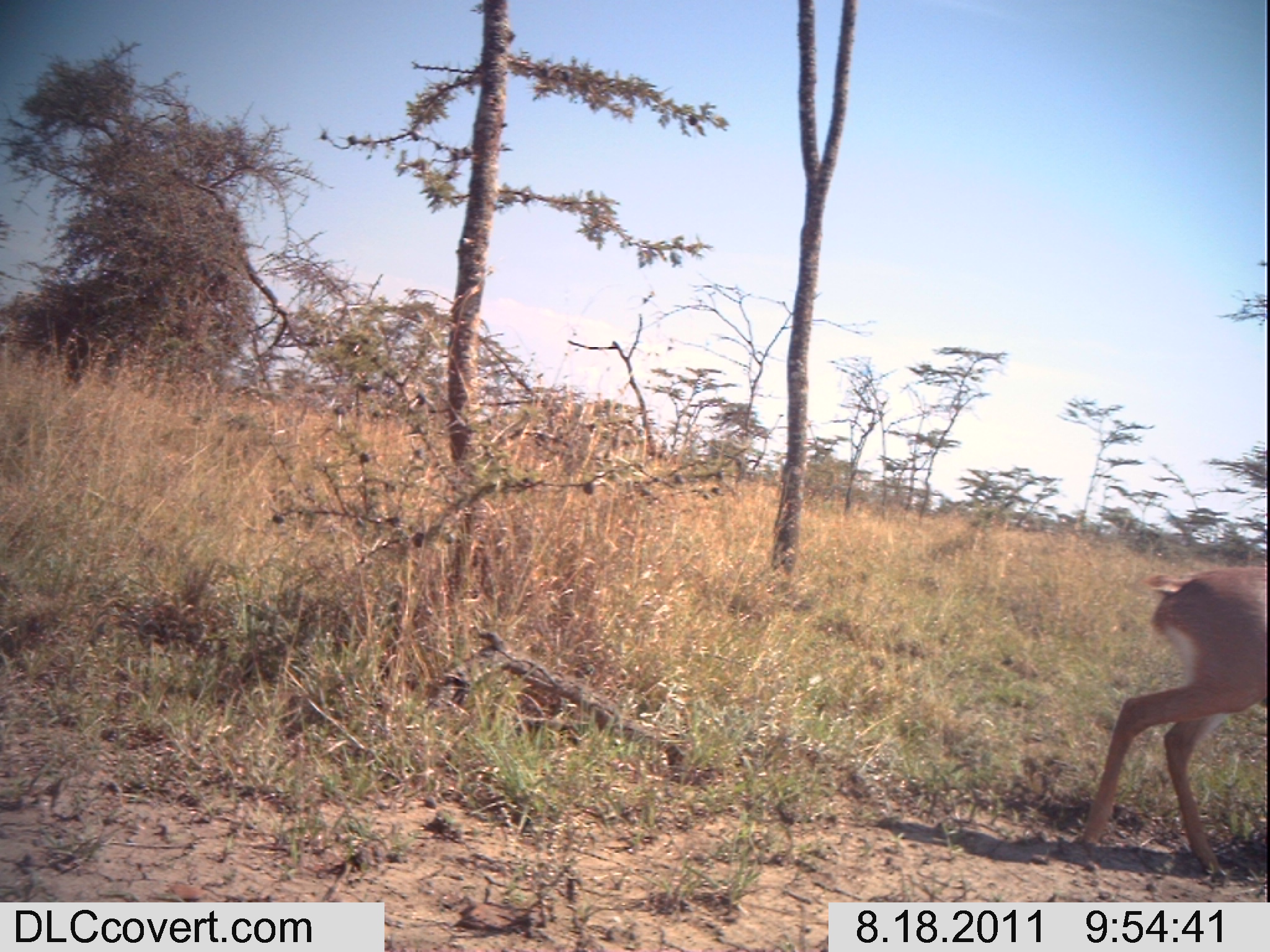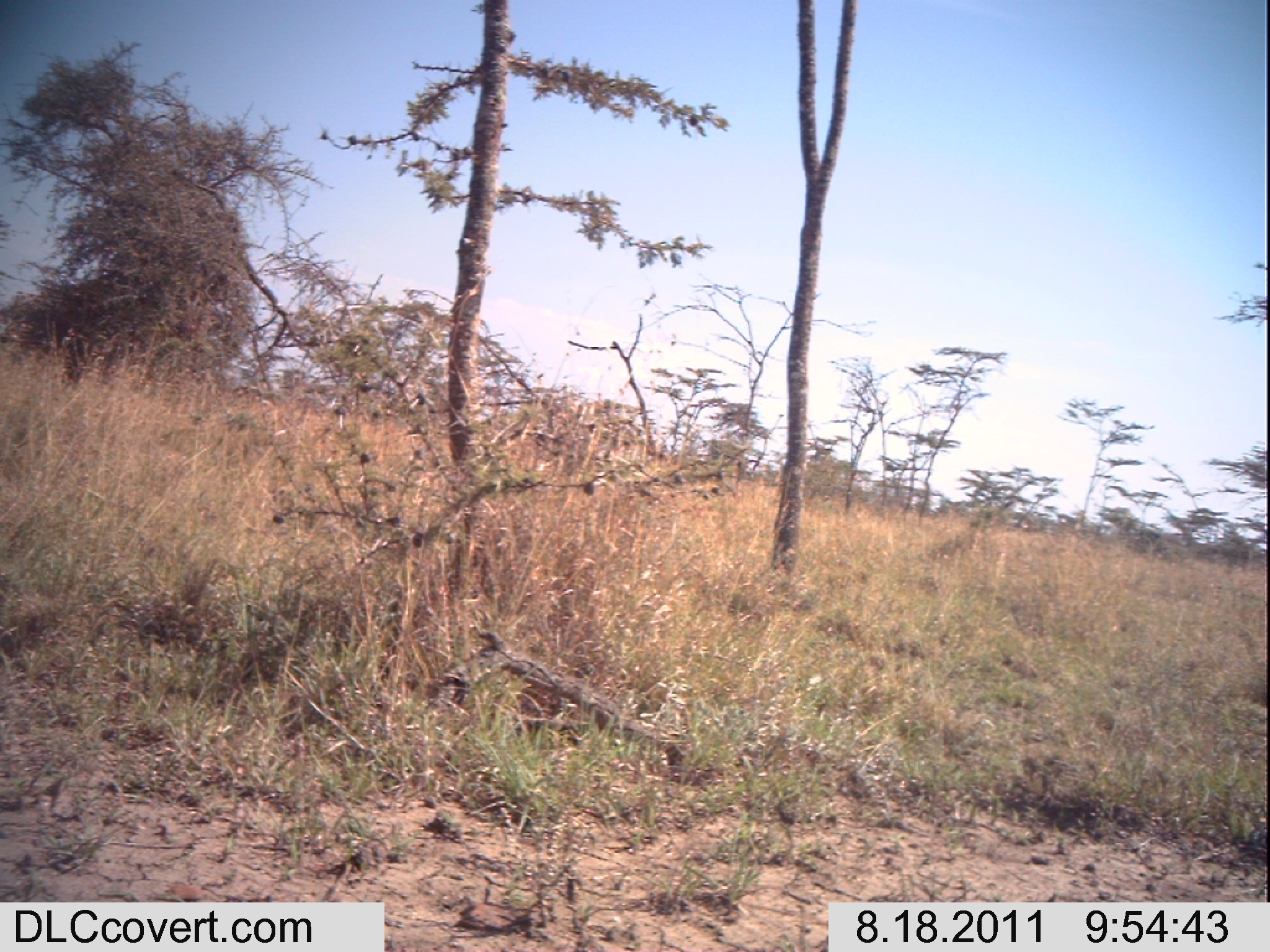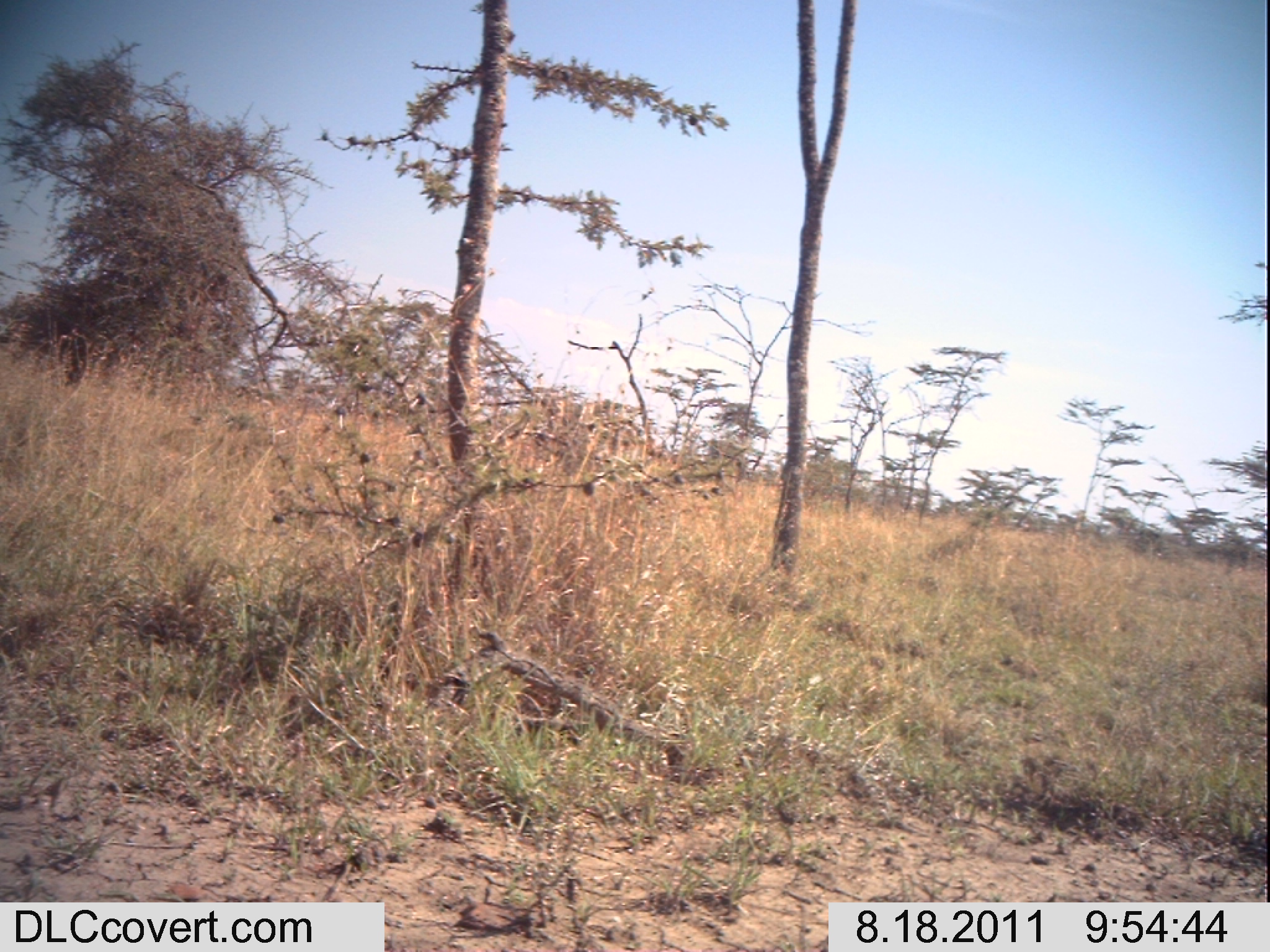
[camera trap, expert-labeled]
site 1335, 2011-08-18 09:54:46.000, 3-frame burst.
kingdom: Animalia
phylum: Chordata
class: Mammalia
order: Artiodactyla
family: Bovidae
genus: Raphicerus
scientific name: Raphicerus campestris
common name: steenbok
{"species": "Raphicerus campestris (steenbok)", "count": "1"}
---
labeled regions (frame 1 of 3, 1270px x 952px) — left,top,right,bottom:
raphicerus campestris: 1074,564,1266,877